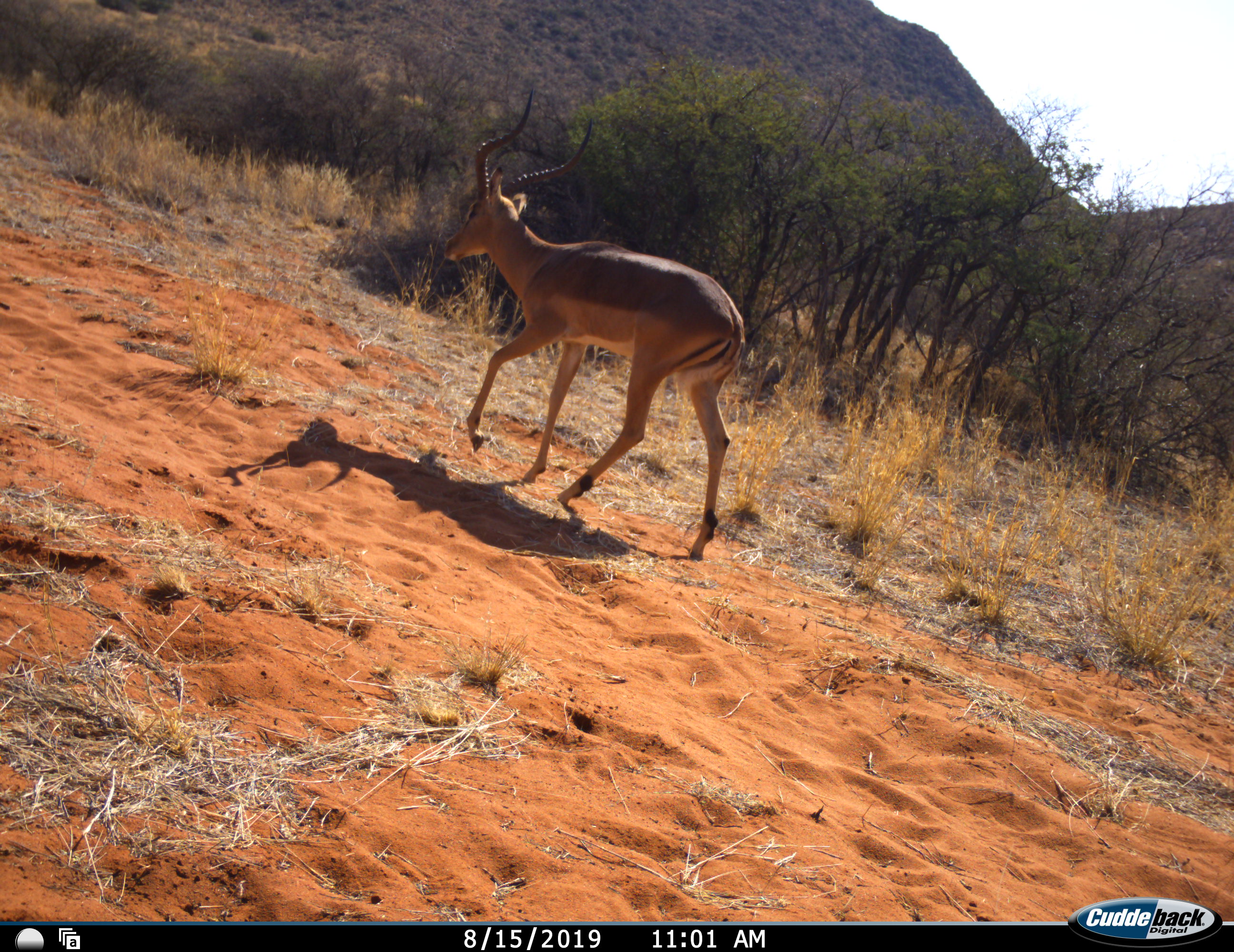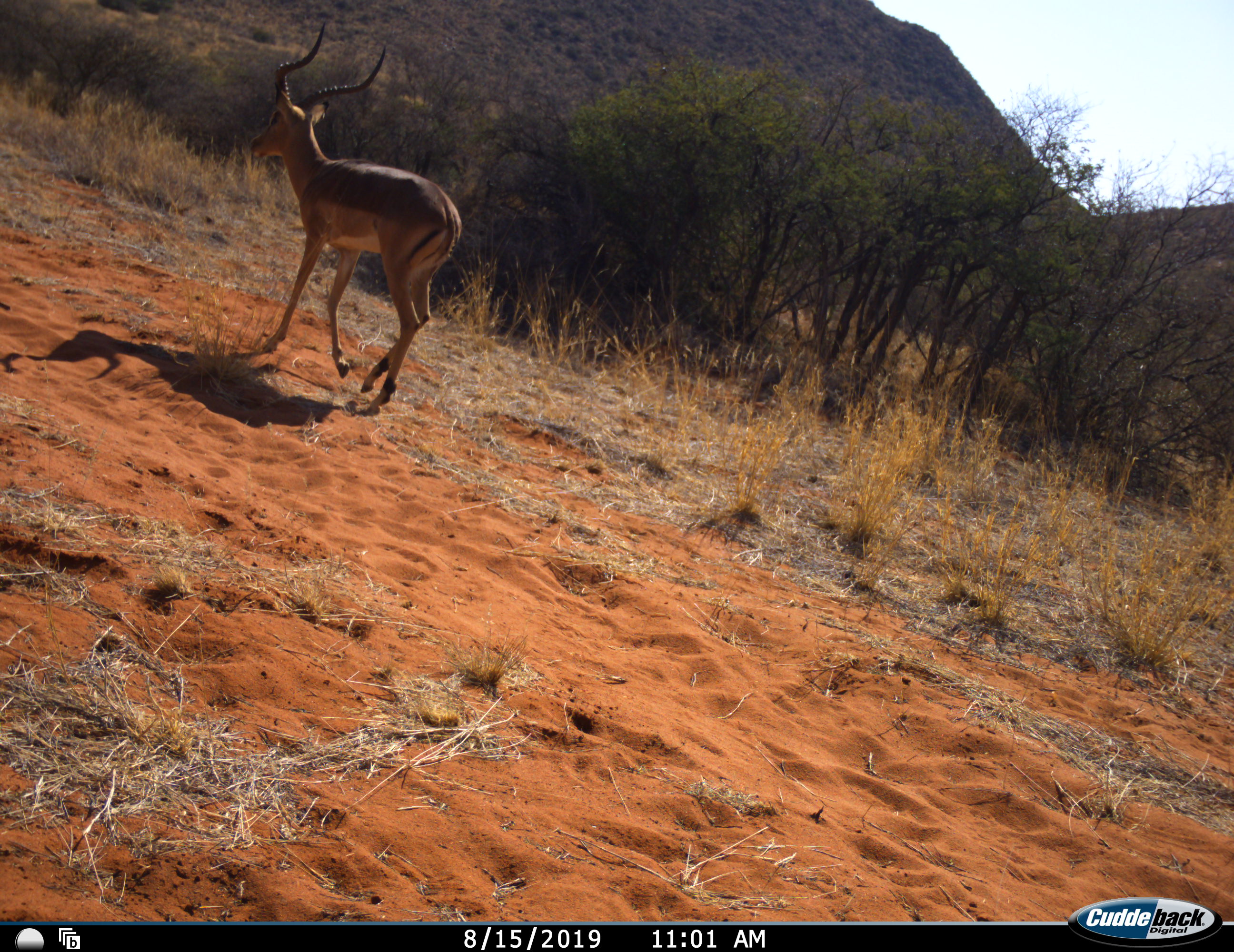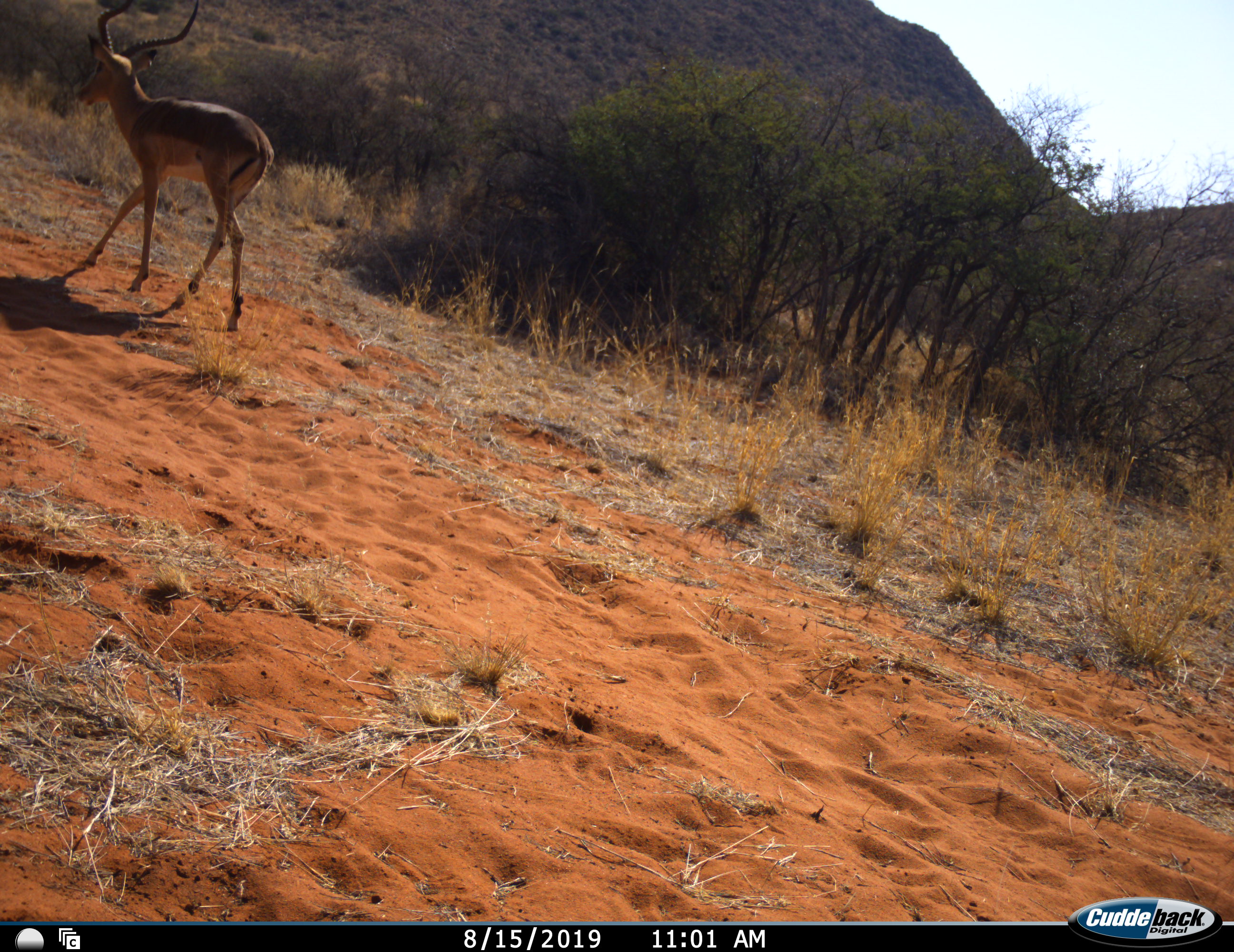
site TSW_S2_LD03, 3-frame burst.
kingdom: Animalia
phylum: Chordata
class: Mammalia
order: Artiodactyla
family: Bovidae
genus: Aepyceros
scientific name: Aepyceros melampus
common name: impala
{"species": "impala (Aepyceros melampus)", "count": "1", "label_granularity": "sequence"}